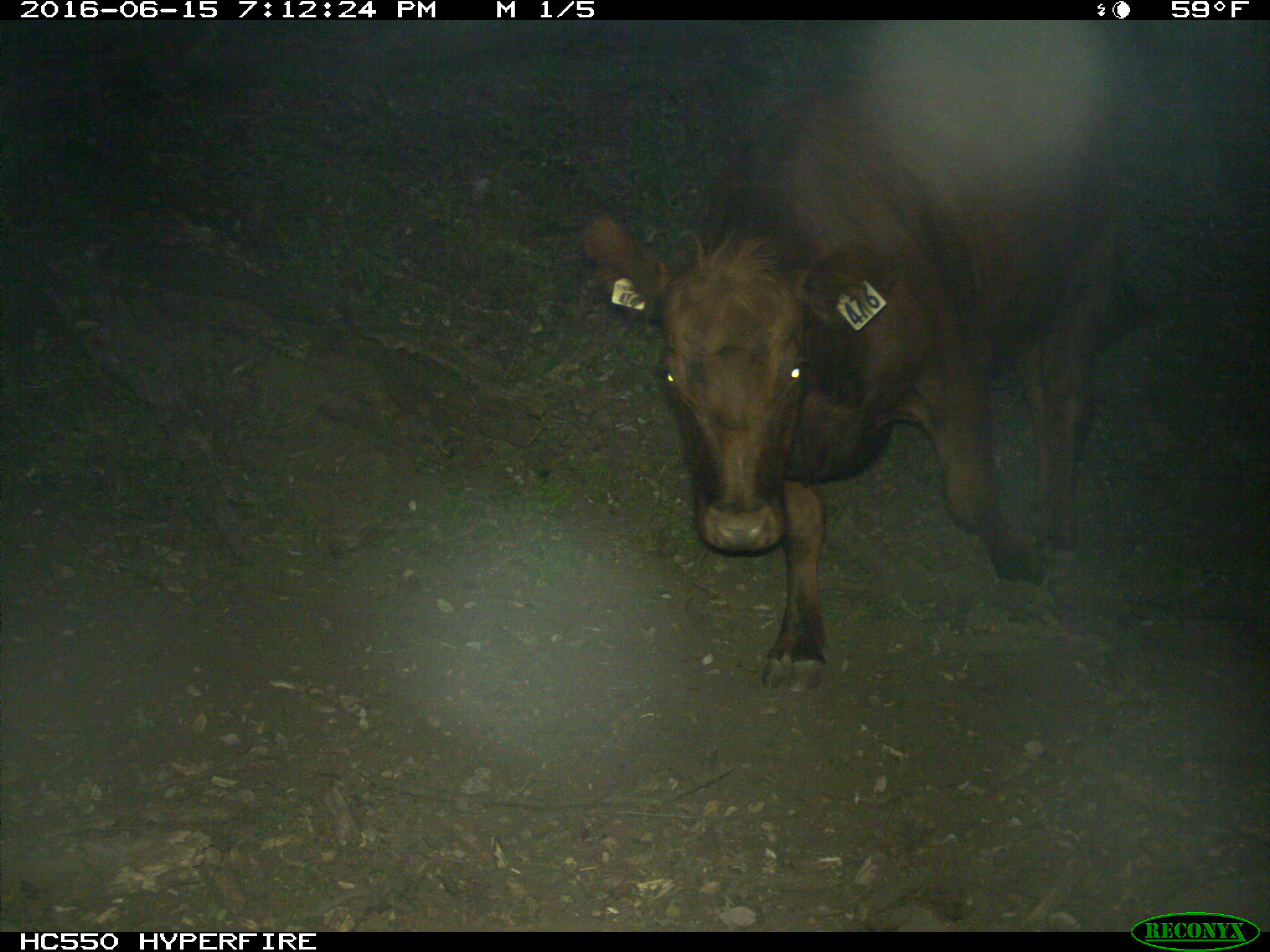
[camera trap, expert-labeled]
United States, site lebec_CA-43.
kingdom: Animalia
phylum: Chordata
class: Mammalia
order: Artiodactyla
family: Bovidae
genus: Bos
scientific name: Bos taurus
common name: domestic cow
Bos taurus (domestic cow).